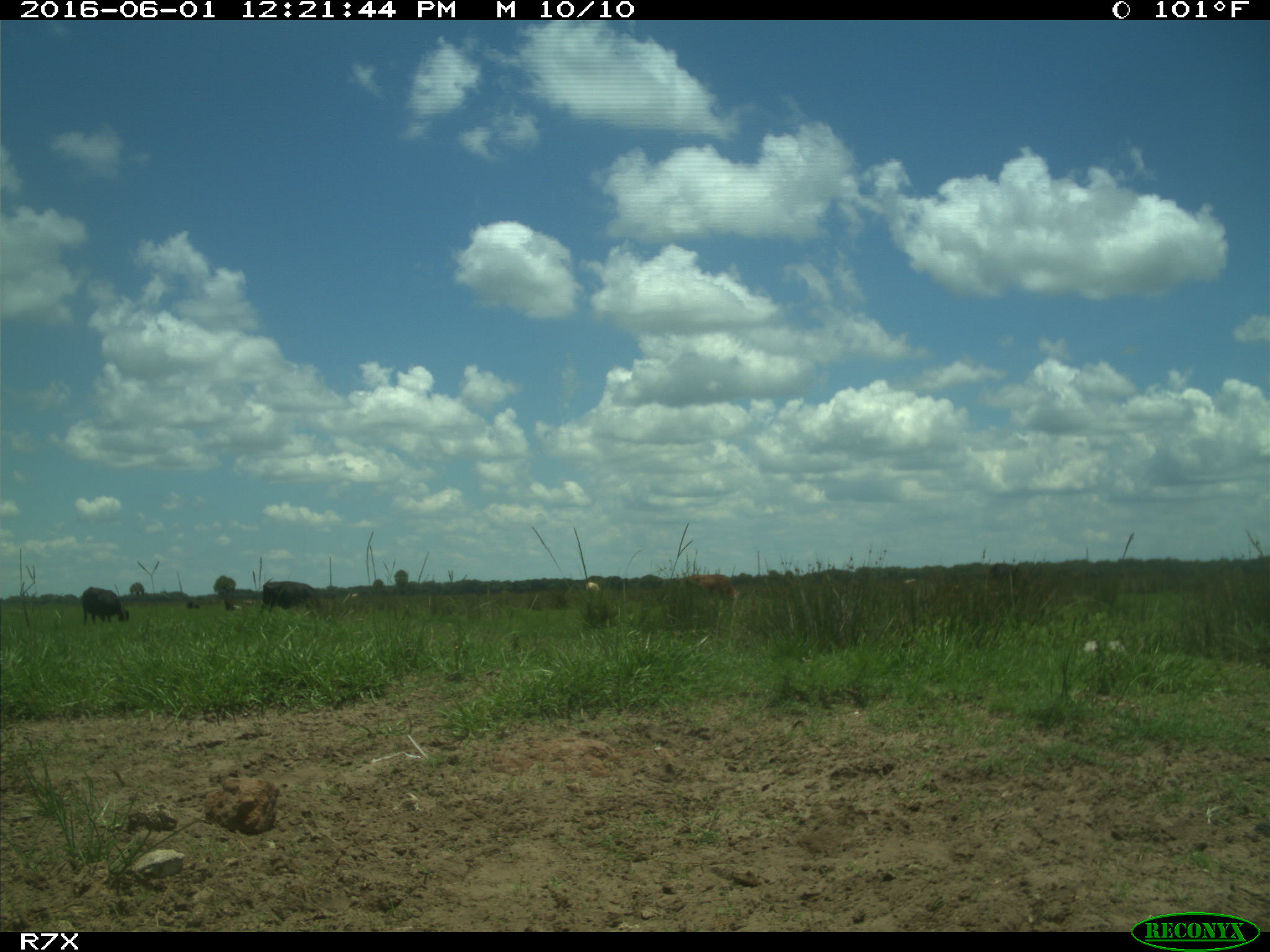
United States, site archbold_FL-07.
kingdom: Animalia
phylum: Chordata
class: Mammalia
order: Artiodactyla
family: Bovidae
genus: Bos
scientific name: Bos taurus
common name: domestic cow